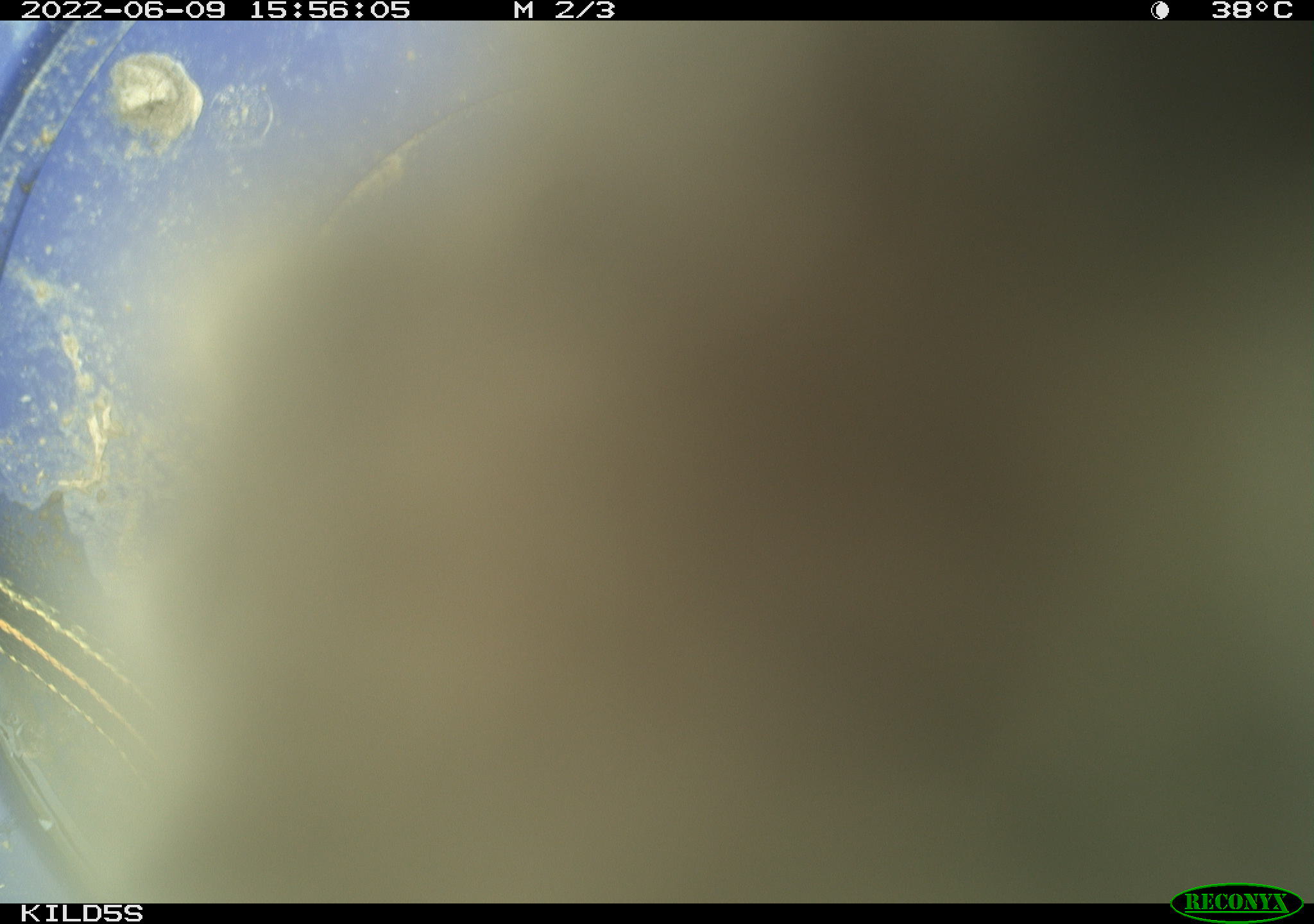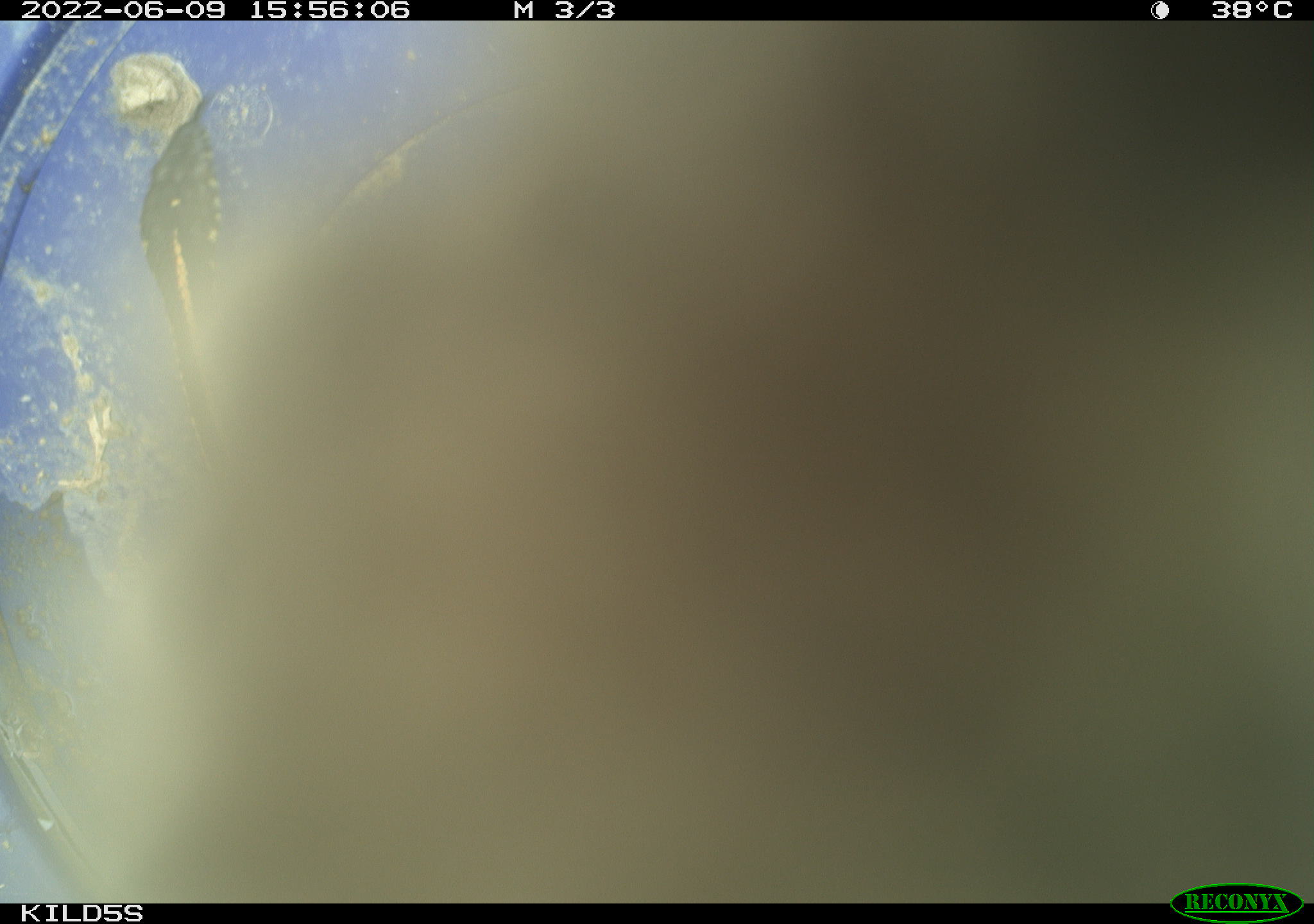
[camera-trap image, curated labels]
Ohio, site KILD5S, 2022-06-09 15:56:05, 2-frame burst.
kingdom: Animalia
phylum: Chordata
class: Reptilia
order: Squamata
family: Colubridae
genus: Thamnophis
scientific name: Thamnophis radix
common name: plains gartersnake